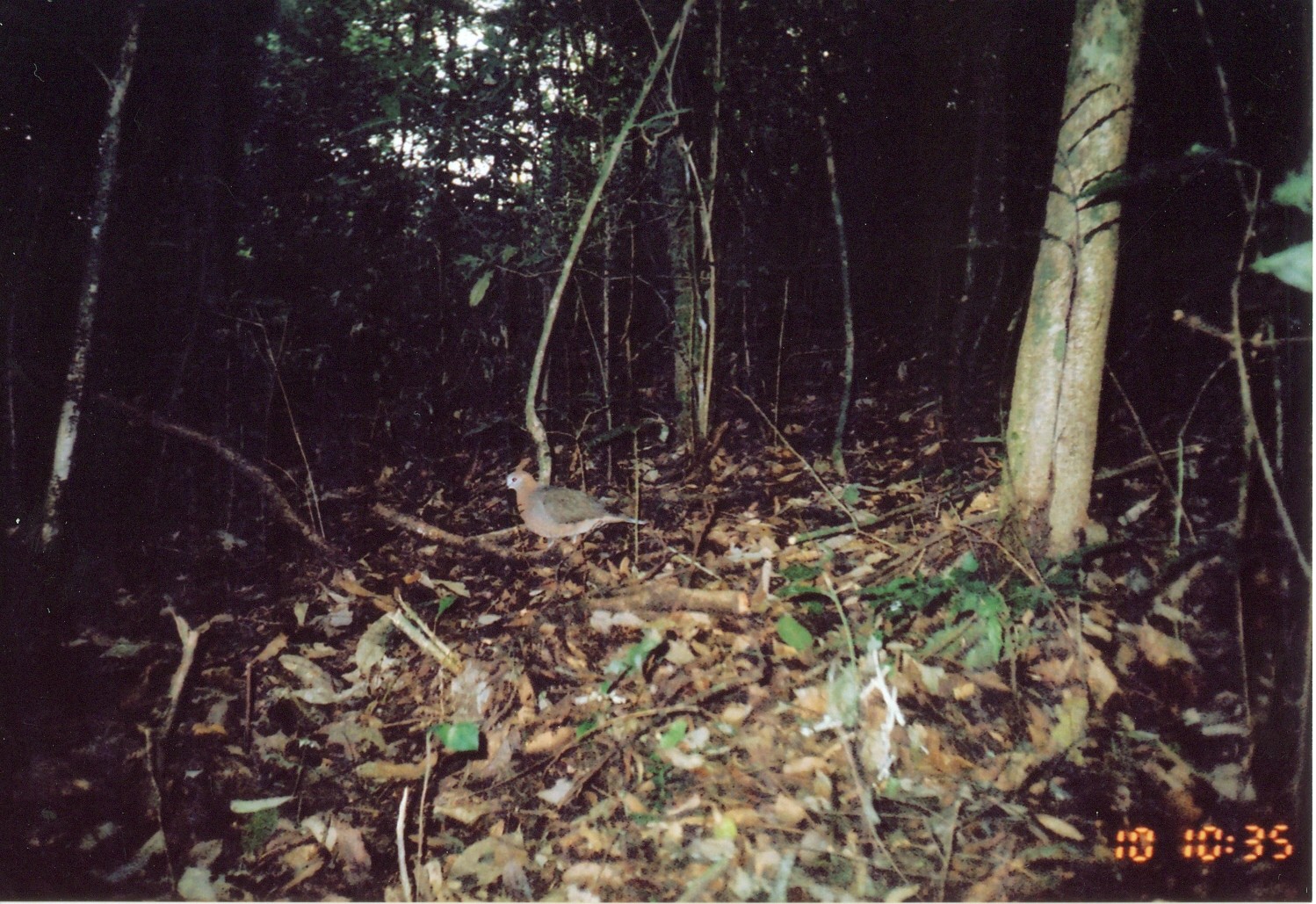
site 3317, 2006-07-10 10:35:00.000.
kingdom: Animalia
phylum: Chordata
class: Aves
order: Columbiformes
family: Columbidae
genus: Columba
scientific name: Columba larvata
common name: lemon dove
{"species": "Columba larvata (lemon dove)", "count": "1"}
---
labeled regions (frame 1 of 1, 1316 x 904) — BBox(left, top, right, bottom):
columba larvata: BBox(495, 469, 648, 558)